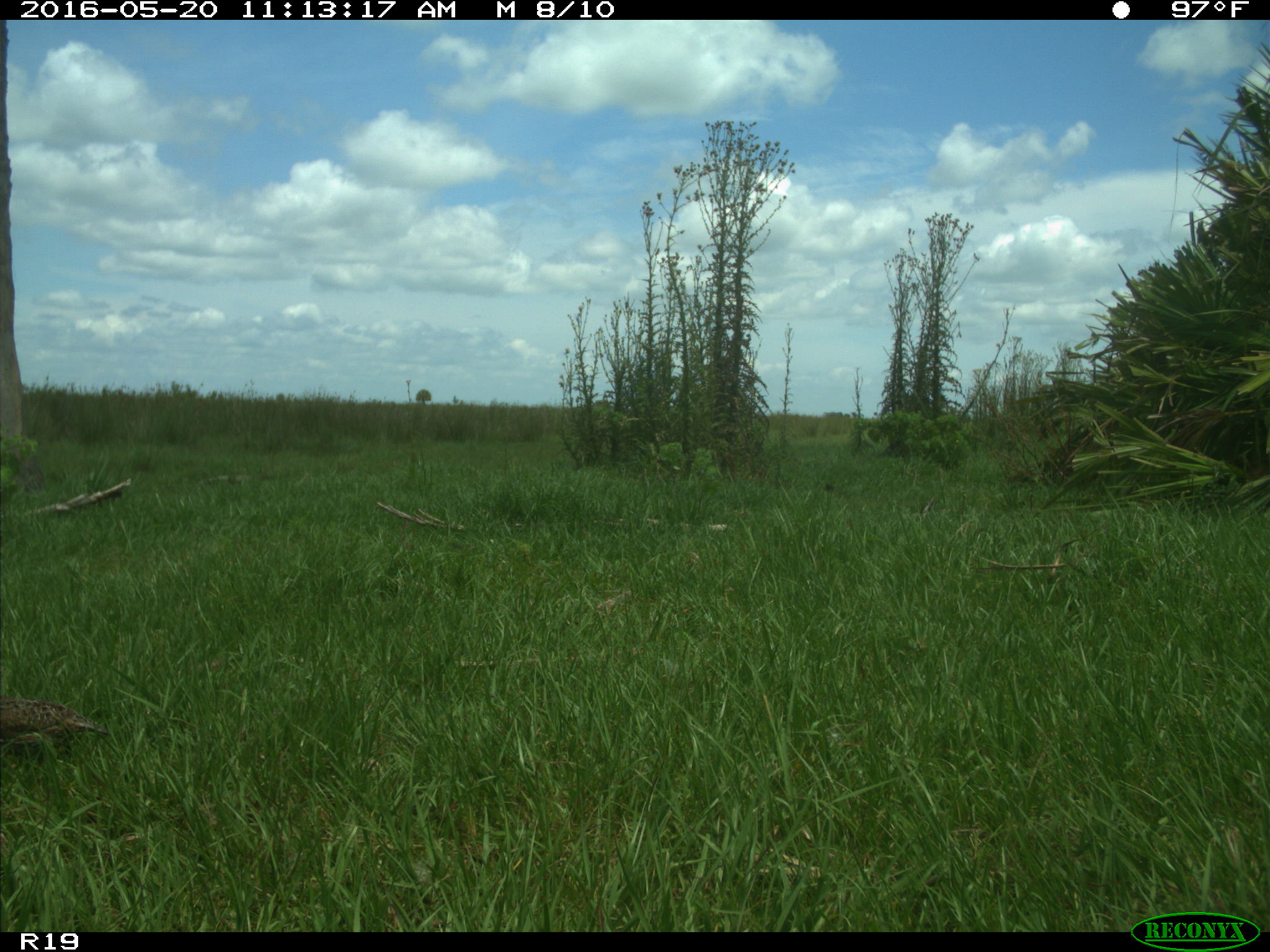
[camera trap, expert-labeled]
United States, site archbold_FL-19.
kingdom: Animalia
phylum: Chordata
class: Aves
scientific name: Aves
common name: birds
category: unidentified bird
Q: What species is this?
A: Unidentified bird (birds) (Aves).